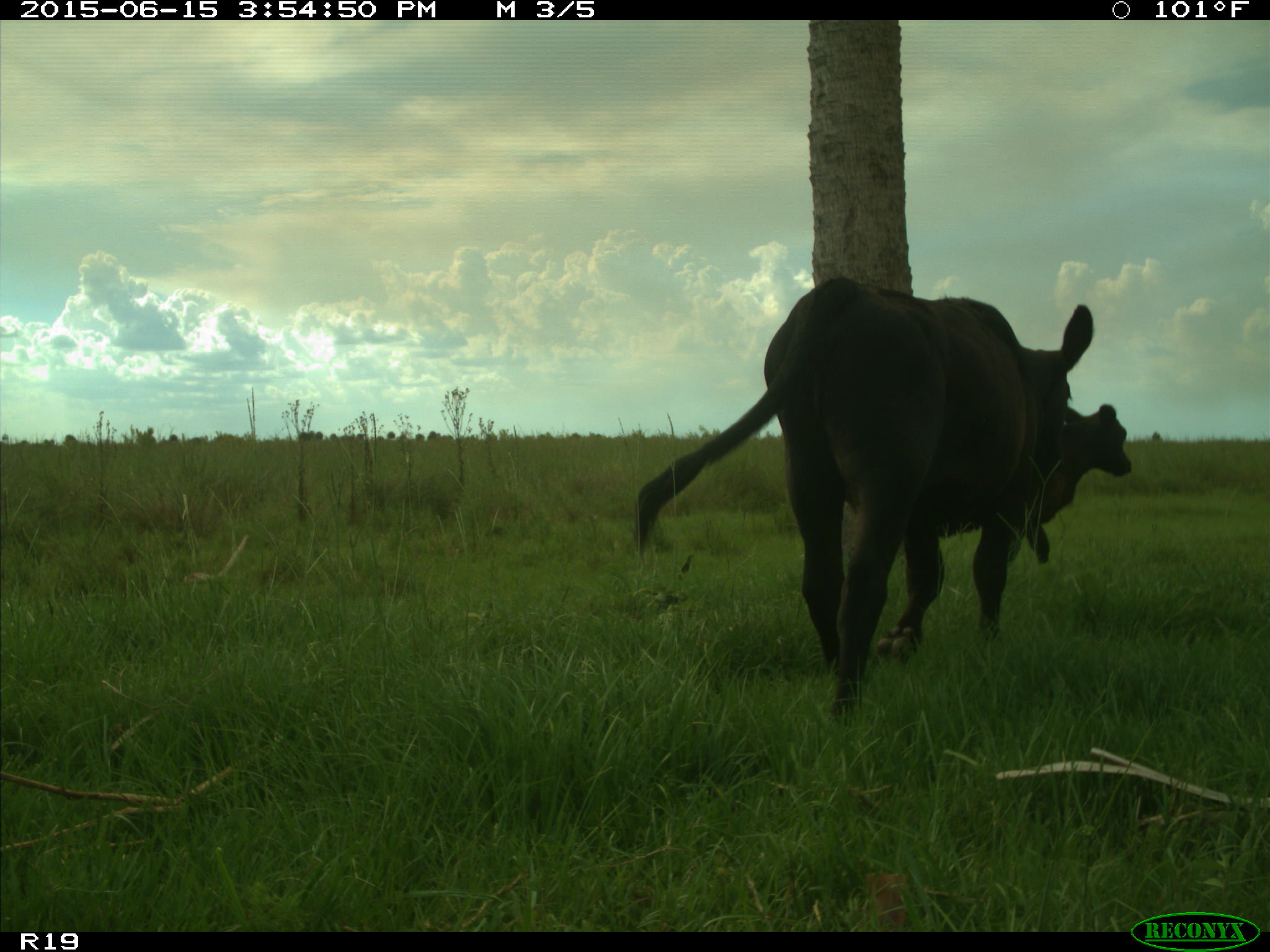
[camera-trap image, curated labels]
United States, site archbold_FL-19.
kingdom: Animalia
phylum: Chordata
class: Mammalia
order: Artiodactyla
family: Bovidae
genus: Bos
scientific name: Bos taurus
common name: domestic cow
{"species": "Bos taurus (domestic cow)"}